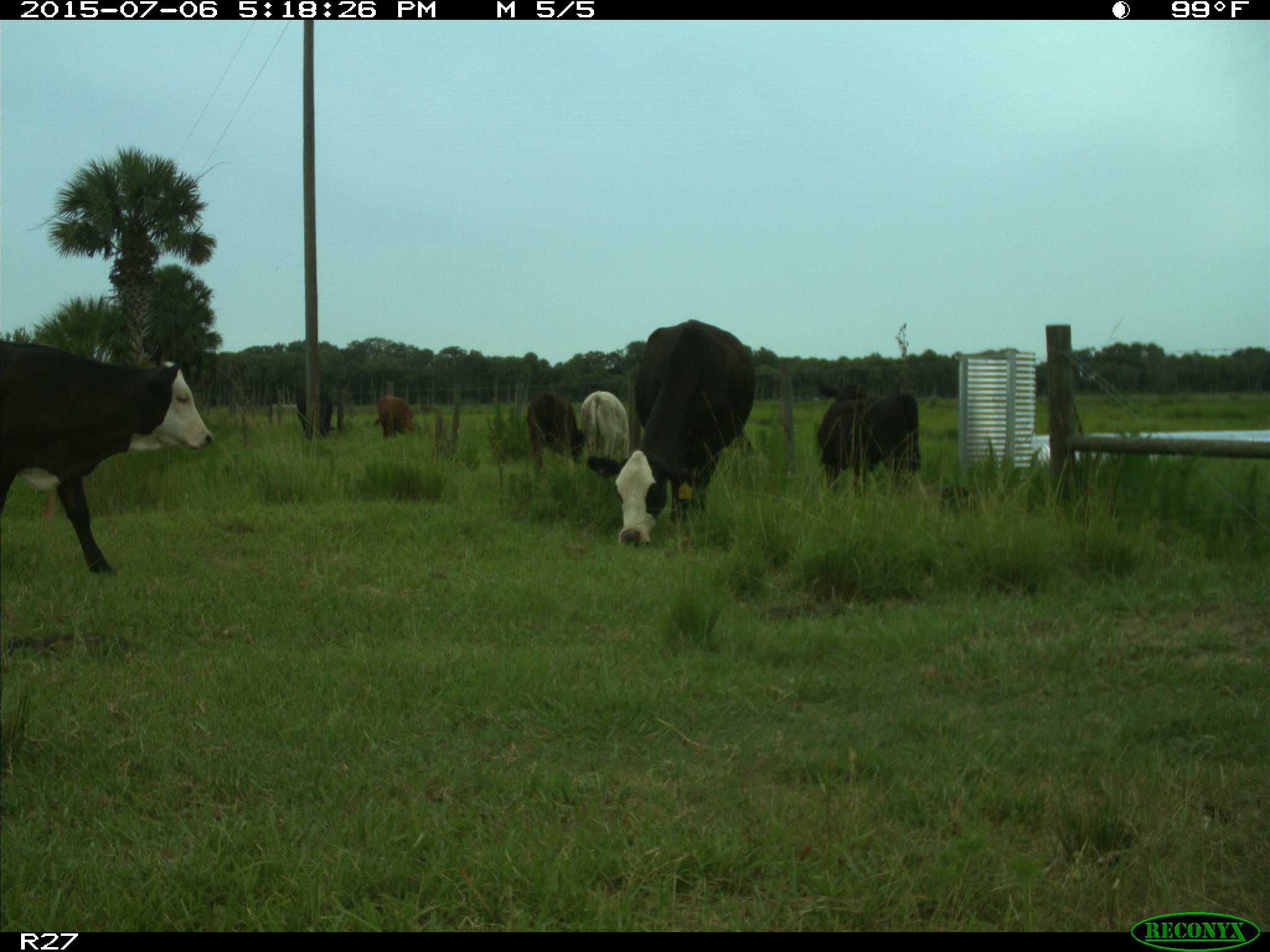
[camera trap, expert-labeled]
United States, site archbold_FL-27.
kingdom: Animalia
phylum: Chordata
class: Mammalia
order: Artiodactyla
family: Bovidae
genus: Bos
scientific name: Bos taurus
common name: domestic cow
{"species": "Bos taurus (domestic cow)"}